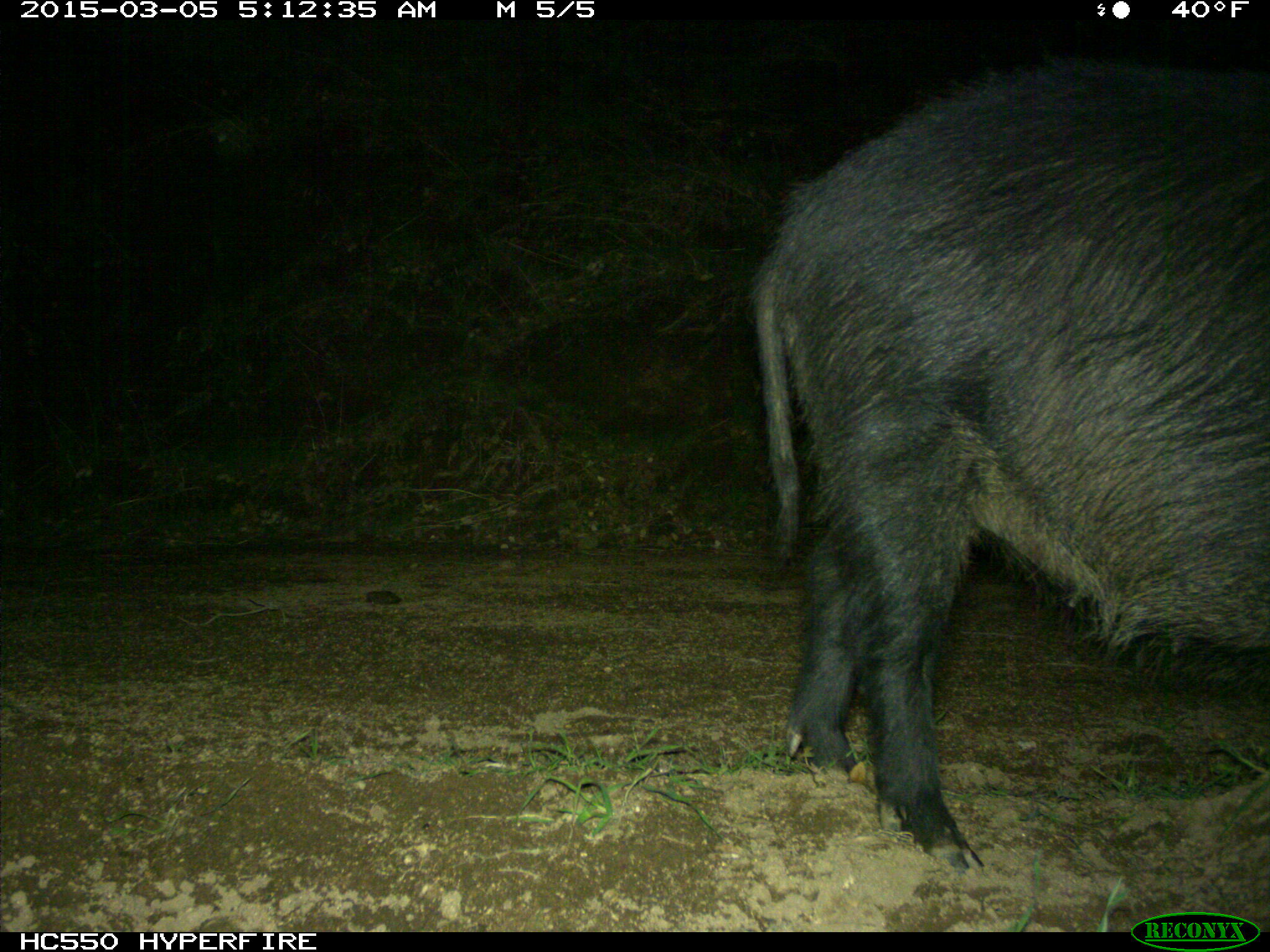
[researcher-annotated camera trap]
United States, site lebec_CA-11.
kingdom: Animalia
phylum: Chordata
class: Mammalia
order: Artiodactyla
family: Suidae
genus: Sus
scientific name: Sus scrofa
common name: wild boar